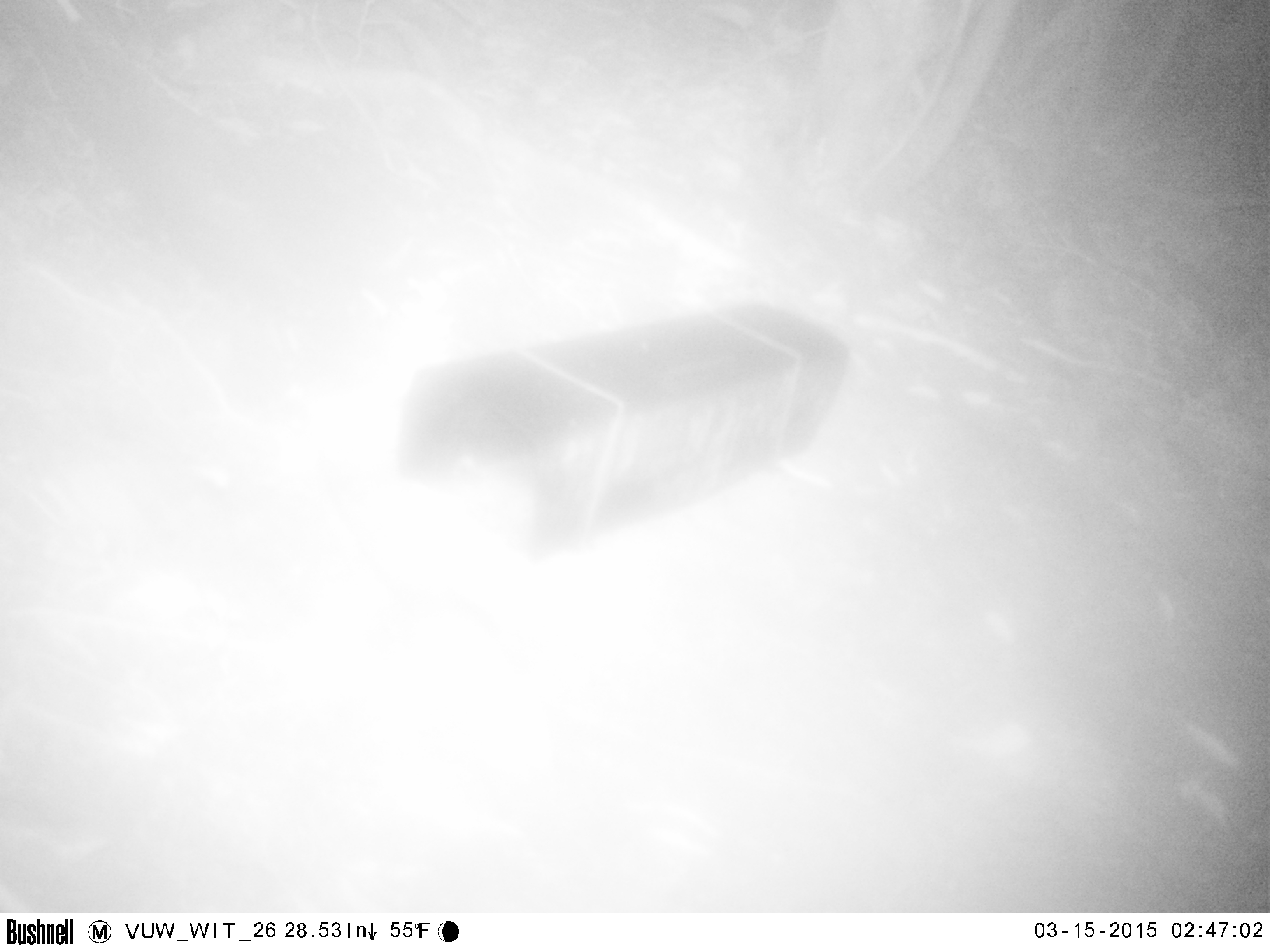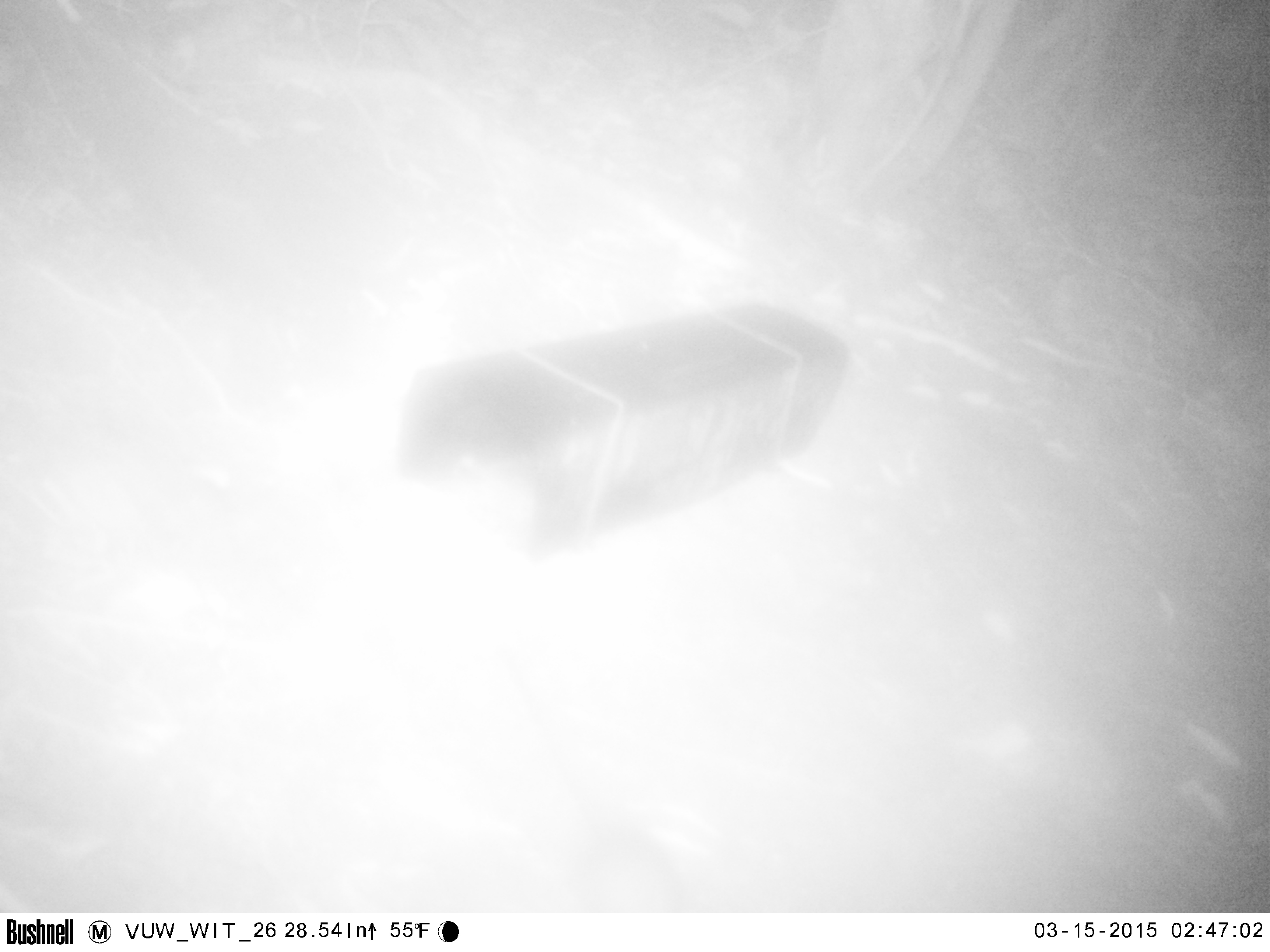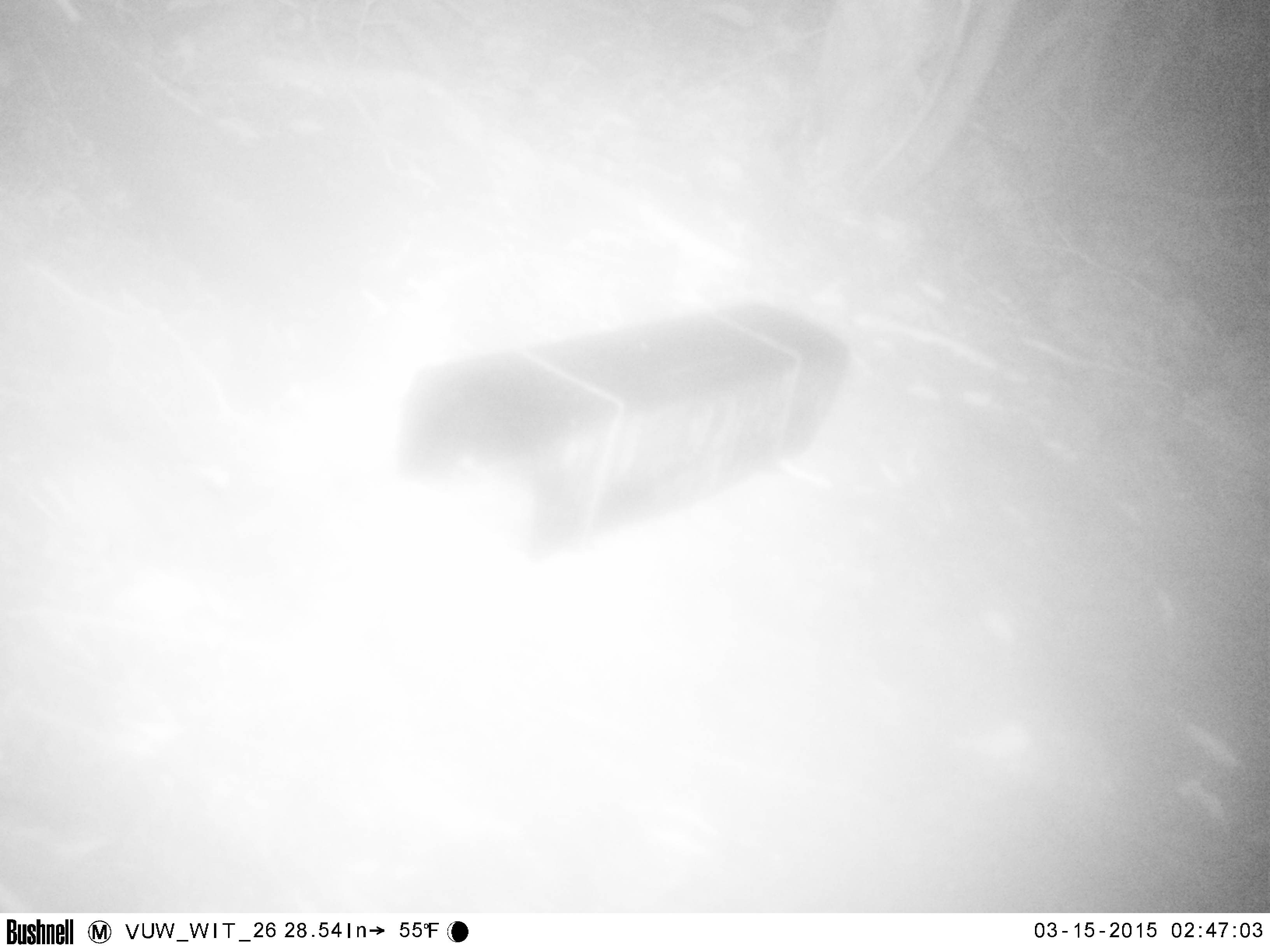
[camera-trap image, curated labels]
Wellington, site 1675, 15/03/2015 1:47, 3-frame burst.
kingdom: Animalia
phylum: Chordata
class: Mammalia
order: Rodentia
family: Muridae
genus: Rattus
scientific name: Rattus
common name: rat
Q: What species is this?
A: Rat (Rattus).